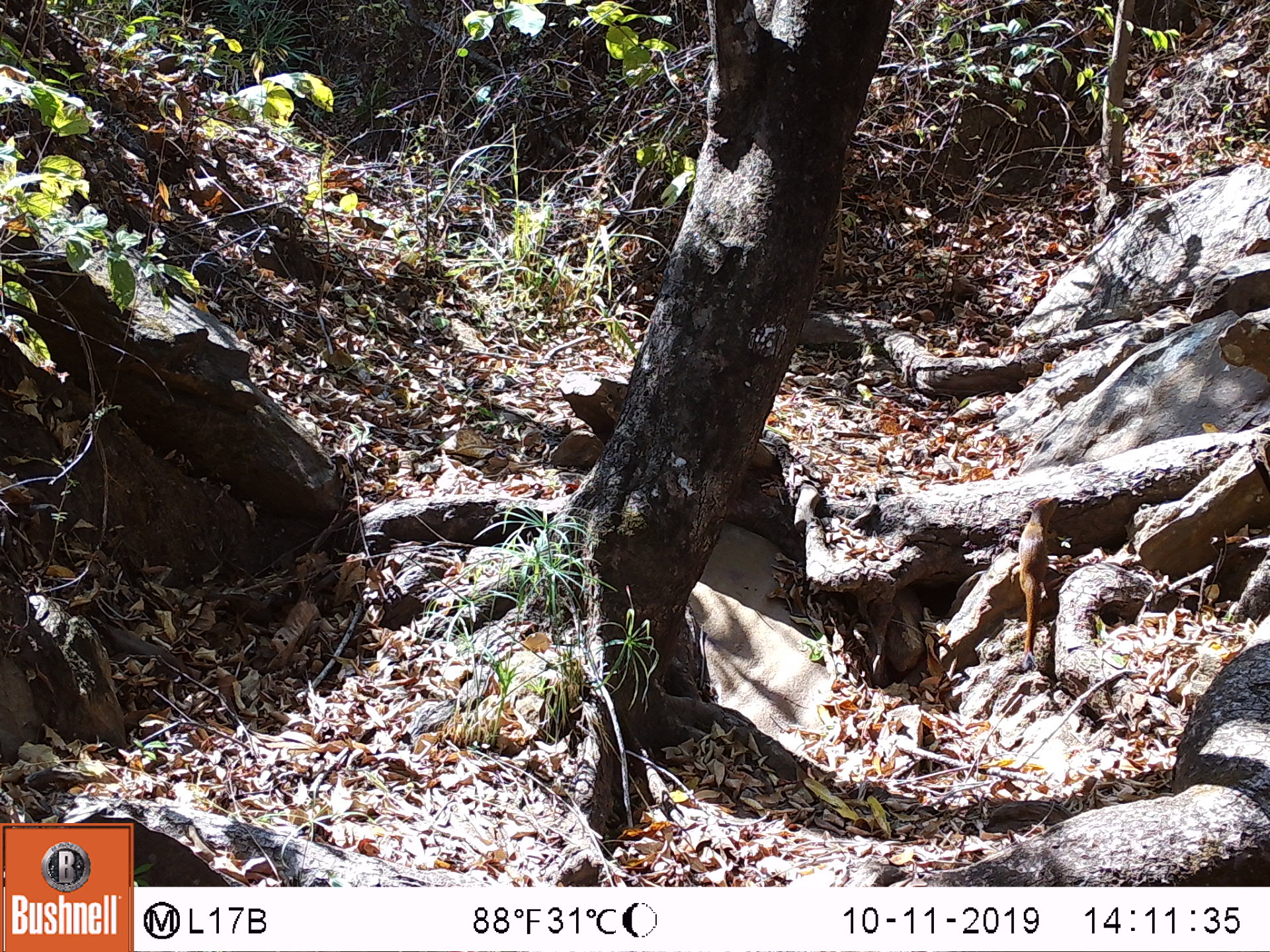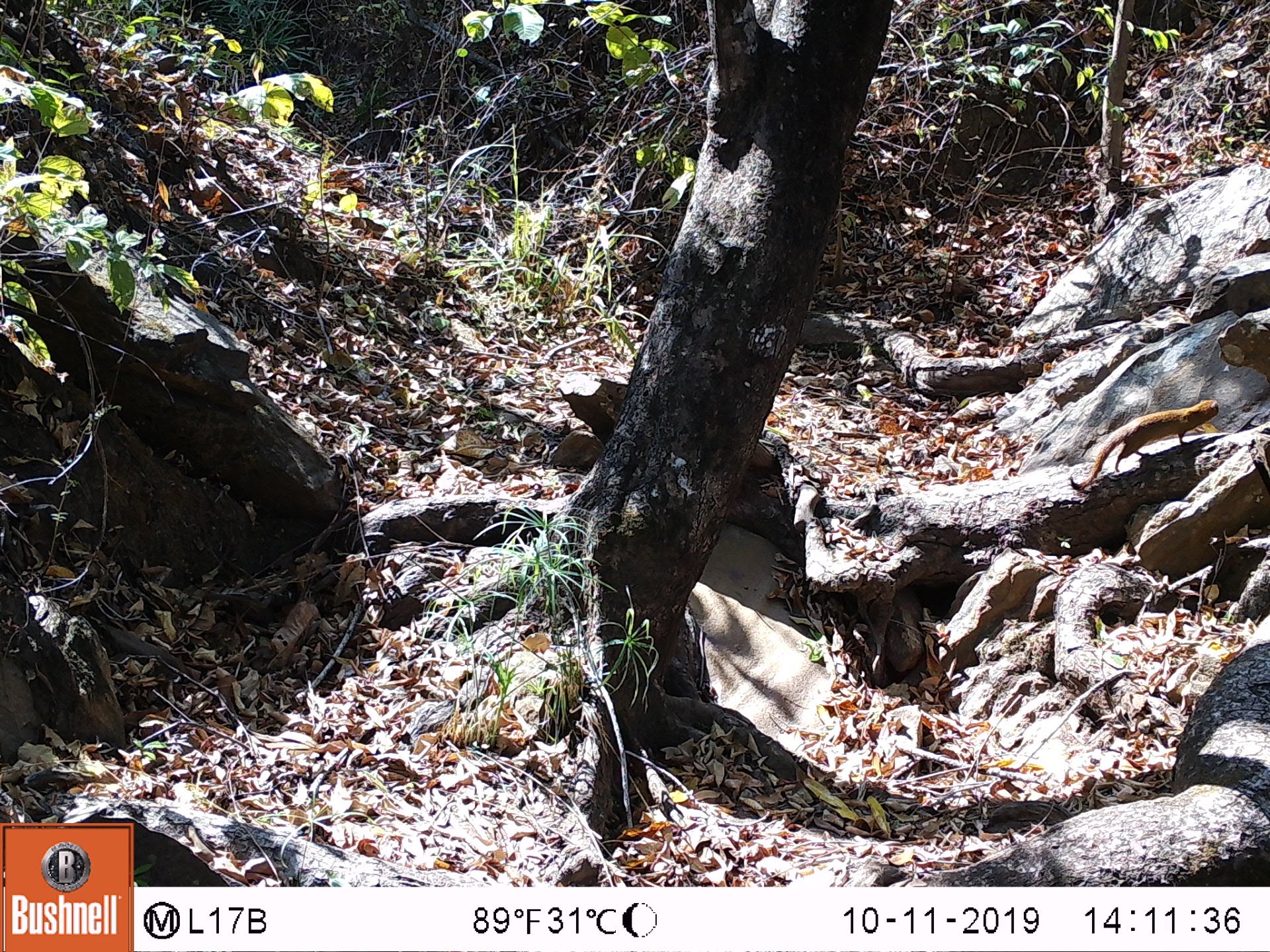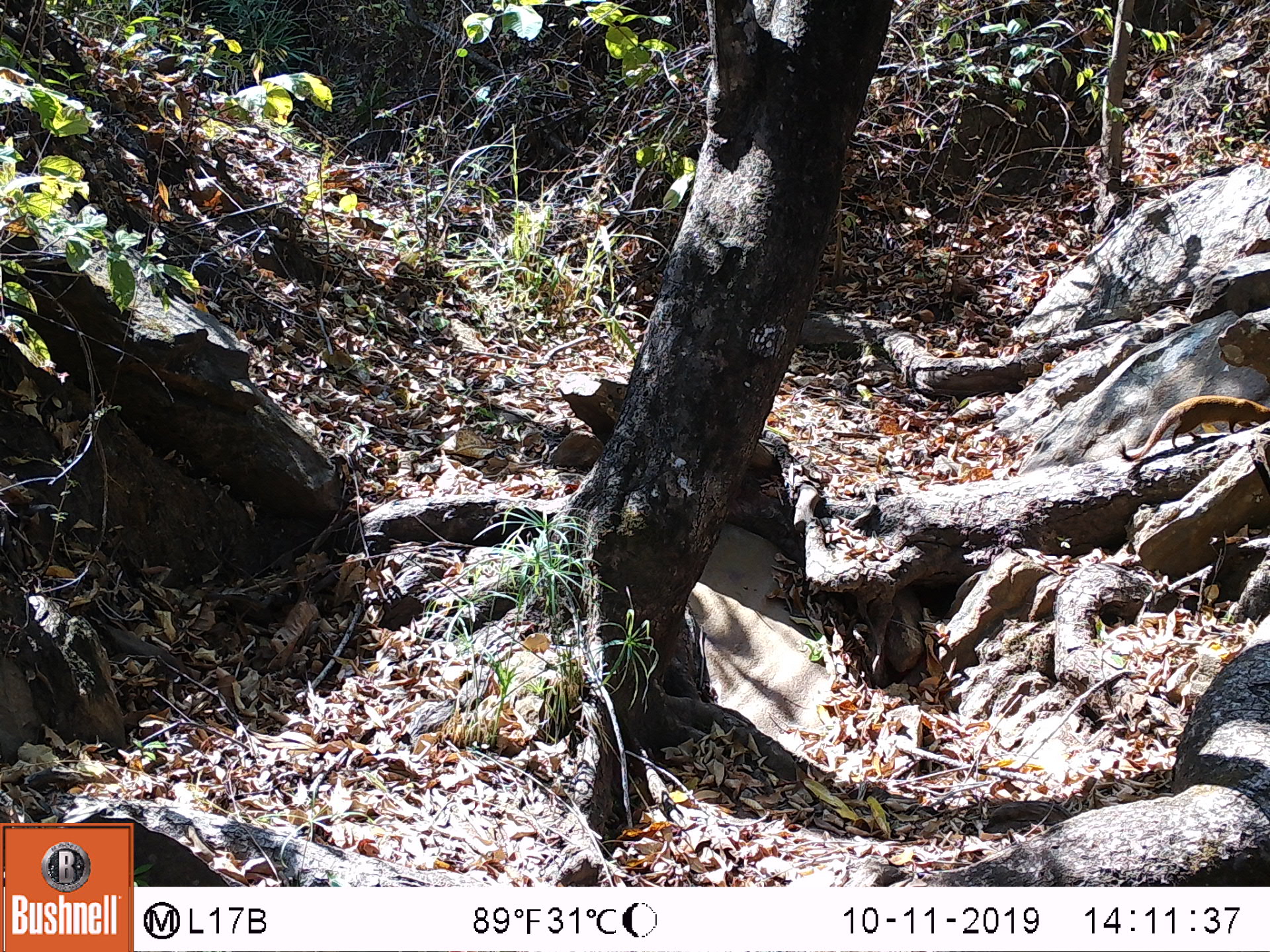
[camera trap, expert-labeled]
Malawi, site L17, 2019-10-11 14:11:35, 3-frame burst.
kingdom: Animalia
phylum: Chordata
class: Mammalia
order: Carnivora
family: Herpestidae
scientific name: Herpestidae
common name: mongoose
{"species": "mongoose (Herpestidae)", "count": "1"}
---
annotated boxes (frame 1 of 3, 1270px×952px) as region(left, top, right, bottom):
mongoose: region(1015, 488, 1064, 670)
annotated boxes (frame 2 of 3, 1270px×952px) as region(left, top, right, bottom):
mongoose: region(1061, 394, 1224, 508)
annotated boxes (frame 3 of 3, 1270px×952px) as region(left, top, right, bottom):
mongoose: region(1113, 396, 1262, 473)